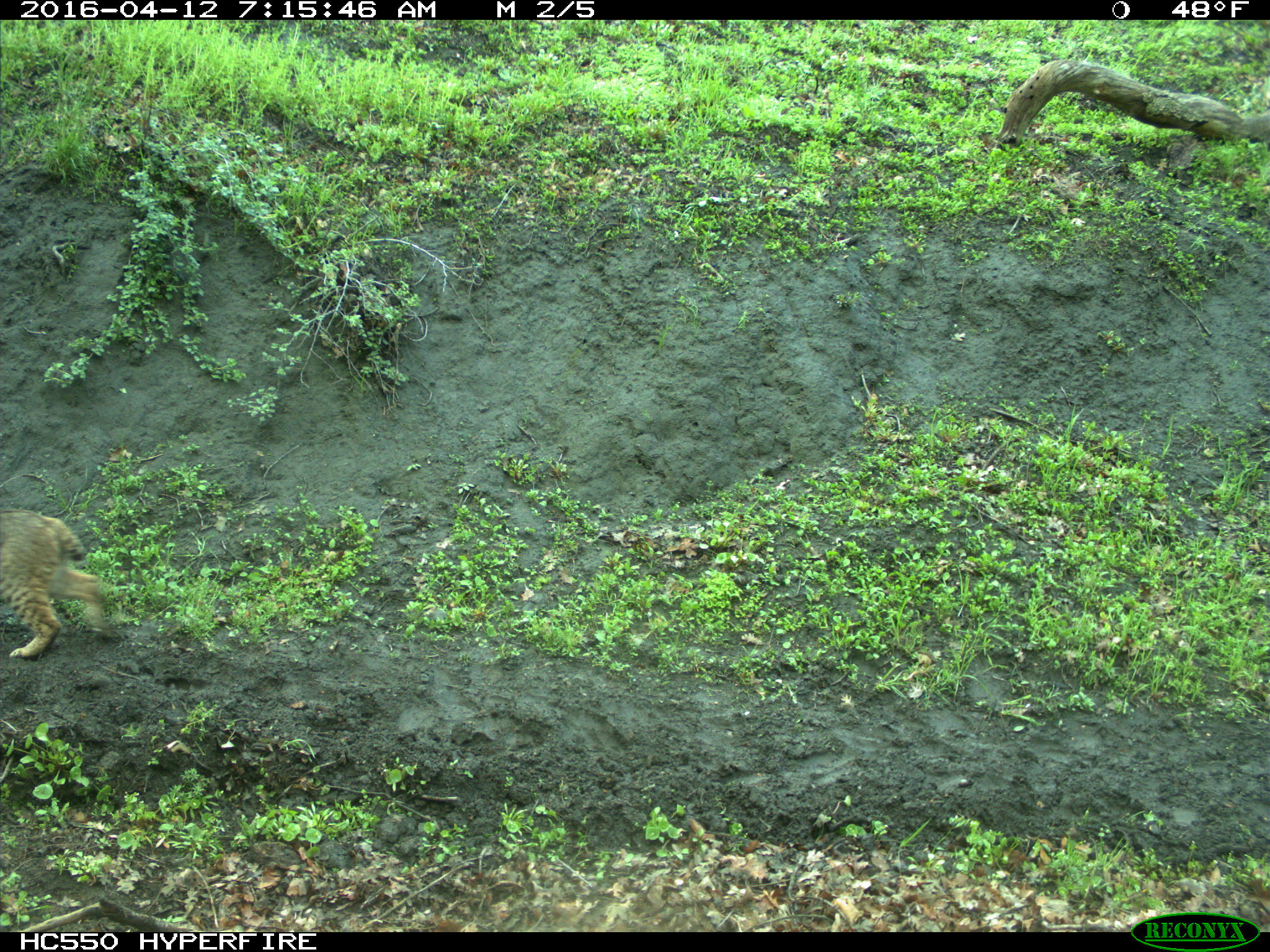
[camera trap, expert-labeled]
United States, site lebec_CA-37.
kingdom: Animalia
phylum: Chordata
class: Mammalia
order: Carnivora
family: Felidae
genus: Lynx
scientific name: Lynx rufus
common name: bobcat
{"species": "Lynx rufus (bobcat)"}